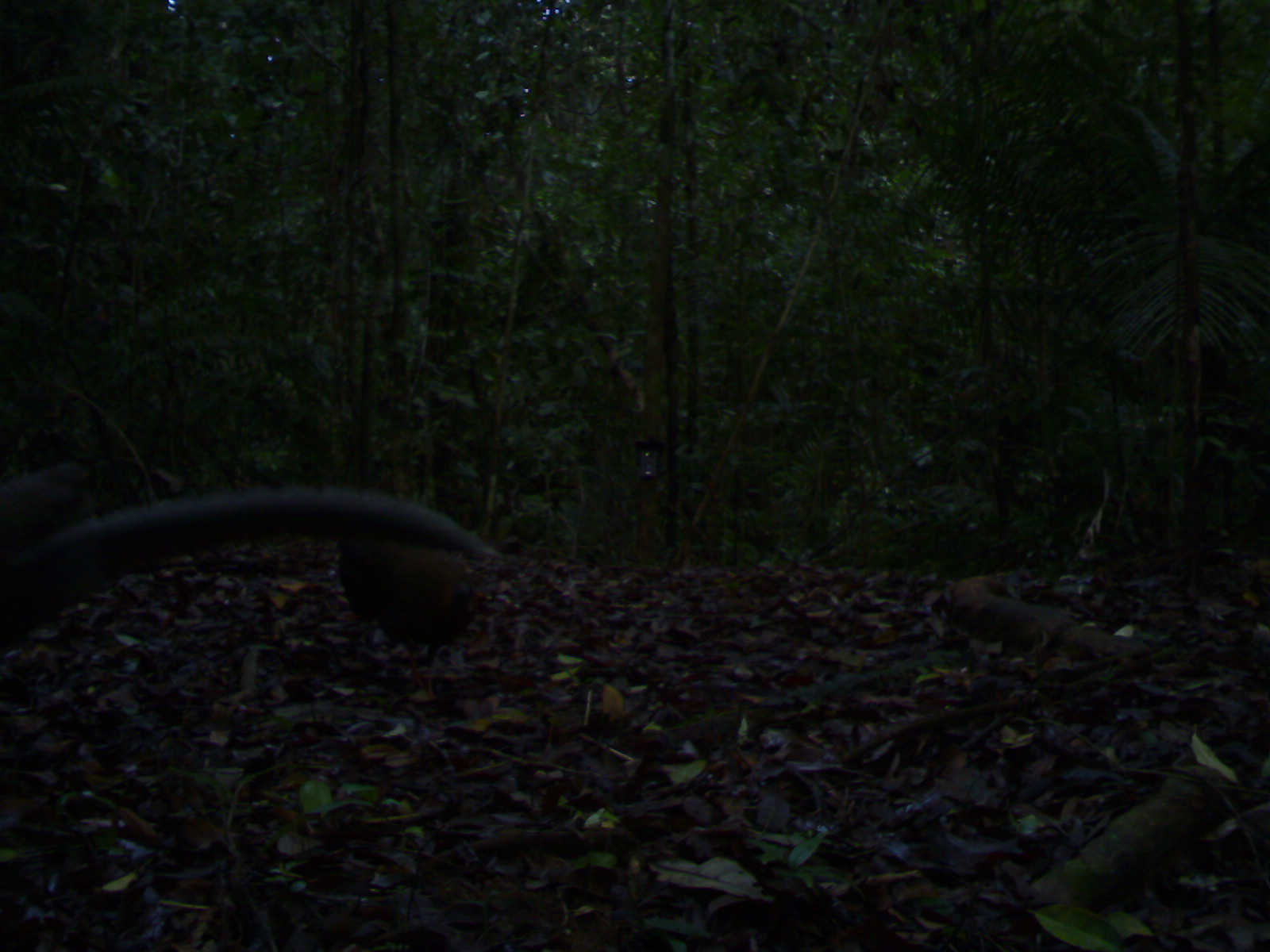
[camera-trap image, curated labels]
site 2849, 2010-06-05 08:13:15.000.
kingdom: Animalia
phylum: Chordata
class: Aves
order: Galliformes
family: Phasianidae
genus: Argusianus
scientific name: Argusianus argus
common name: great argus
Argusianus argus (great argus), count 2.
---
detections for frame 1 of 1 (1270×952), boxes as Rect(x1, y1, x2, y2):
argusianus argus: Rect(0, 460, 499, 649); Rect(335, 529, 486, 700)